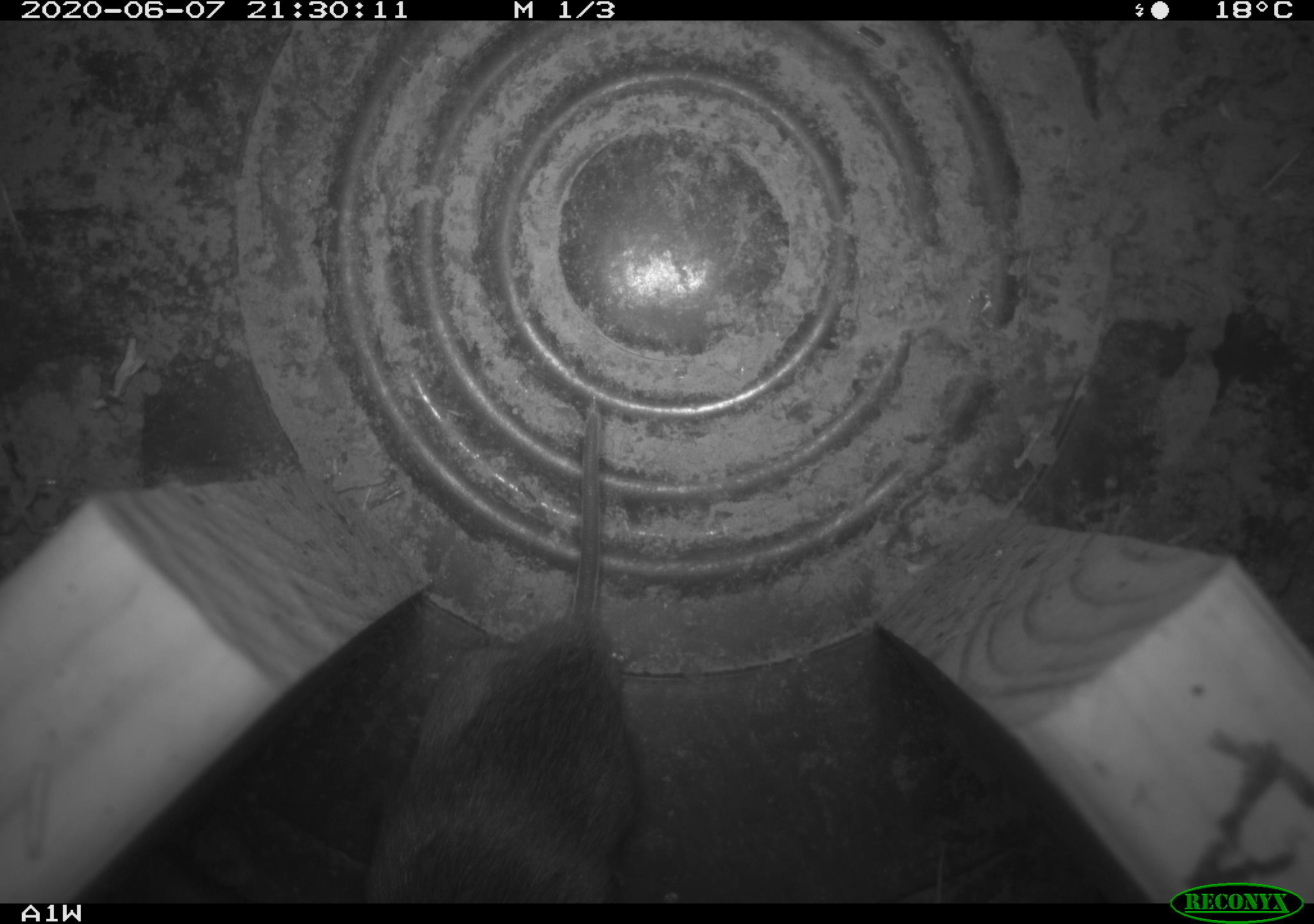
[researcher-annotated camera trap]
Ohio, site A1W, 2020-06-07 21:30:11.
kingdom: Animalia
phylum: Chordata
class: Mammalia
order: Rodentia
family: Cricetidae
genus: Microtus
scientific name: Microtus pennsylvanicus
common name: meadow vole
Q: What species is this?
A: Meadow vole (Microtus pennsylvanicus).